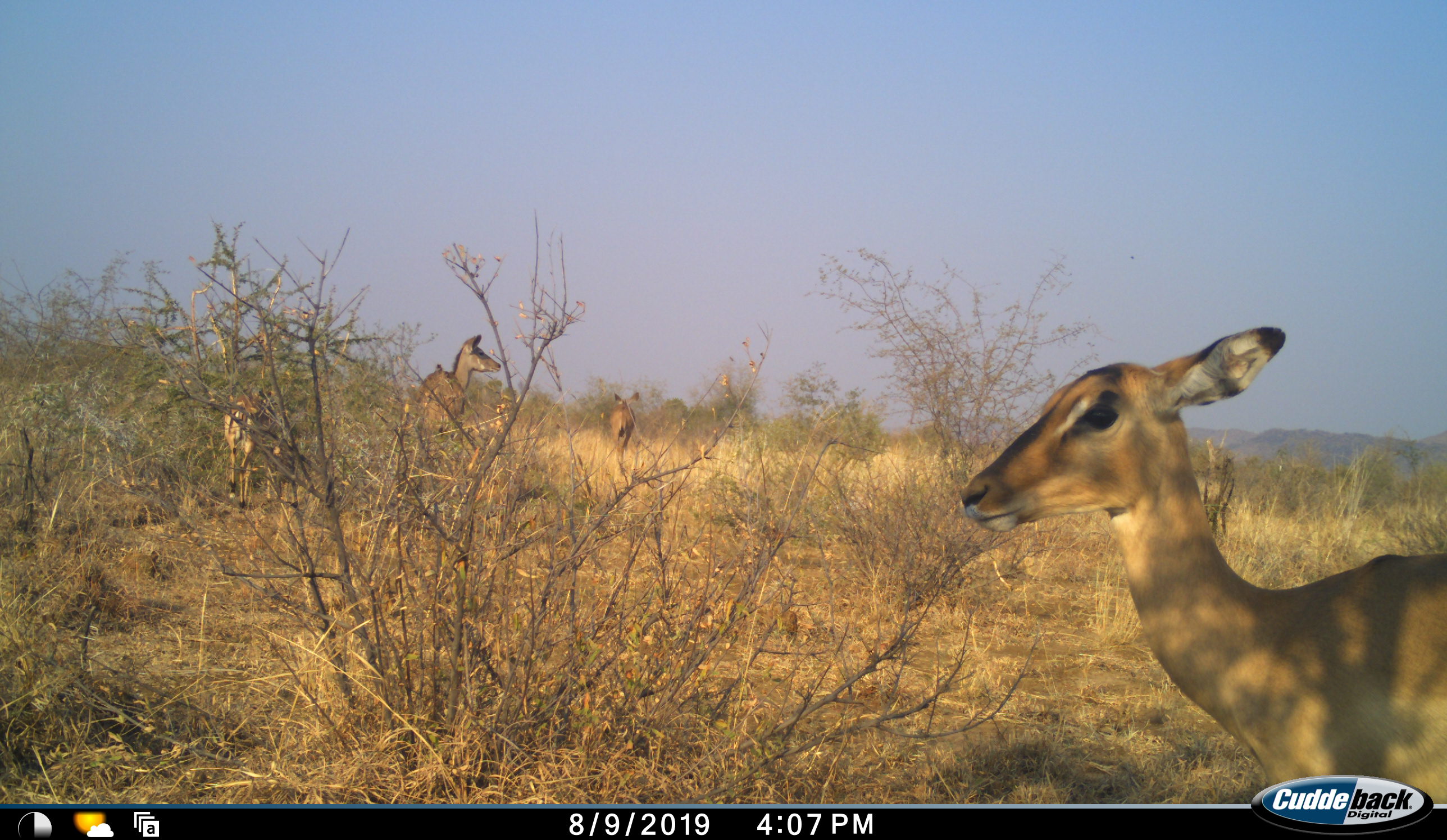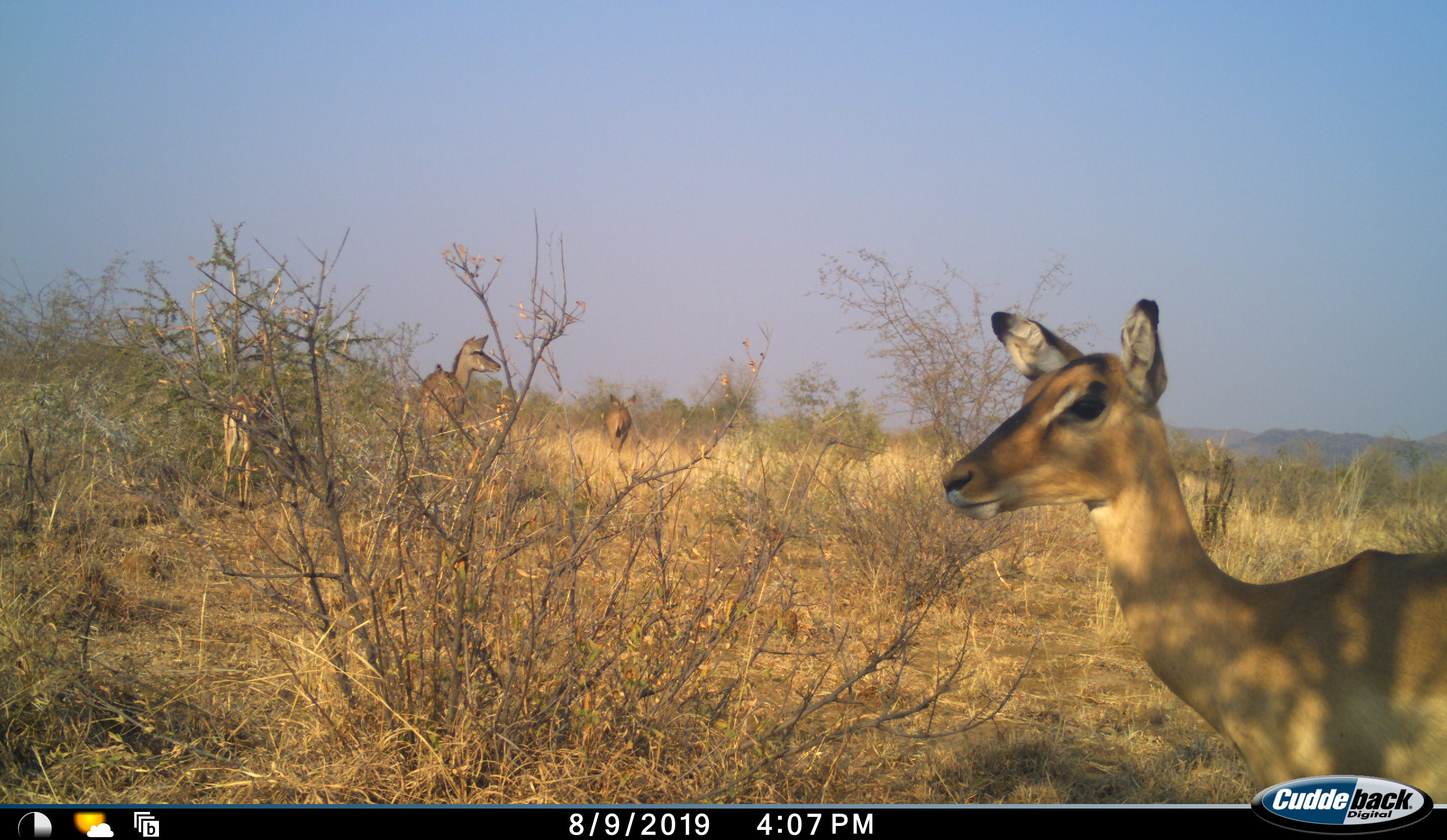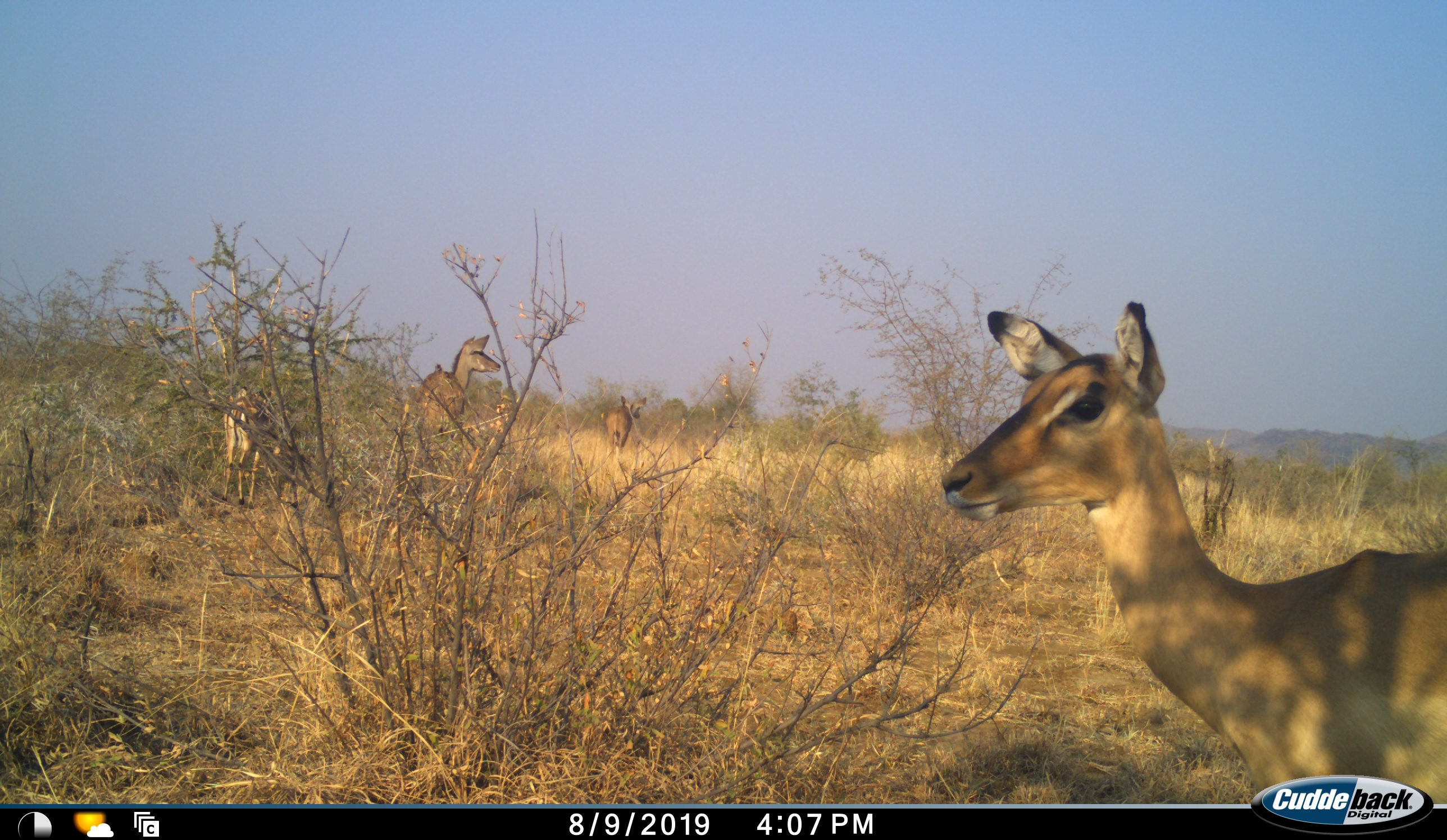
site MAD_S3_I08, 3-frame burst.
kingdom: Animalia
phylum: Chordata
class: Mammalia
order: Artiodactyla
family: Bovidae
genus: Aepyceros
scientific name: Aepyceros melampus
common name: impala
Impala (Aepyceros melampus), count 4. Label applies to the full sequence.